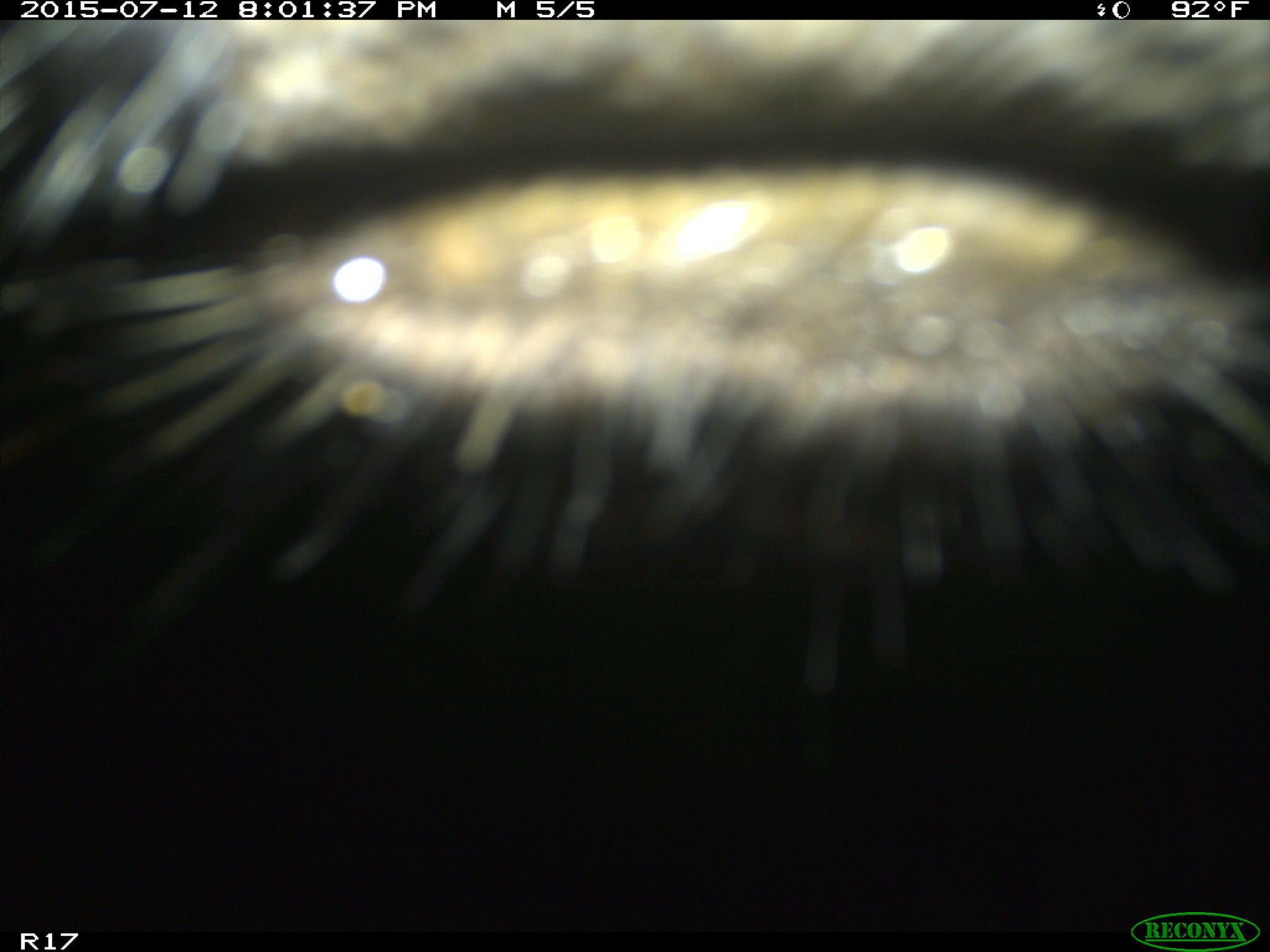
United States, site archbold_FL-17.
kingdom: Animalia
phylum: Chordata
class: Mammalia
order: Artiodactyla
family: Bovidae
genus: Bos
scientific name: Bos taurus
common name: domestic cow